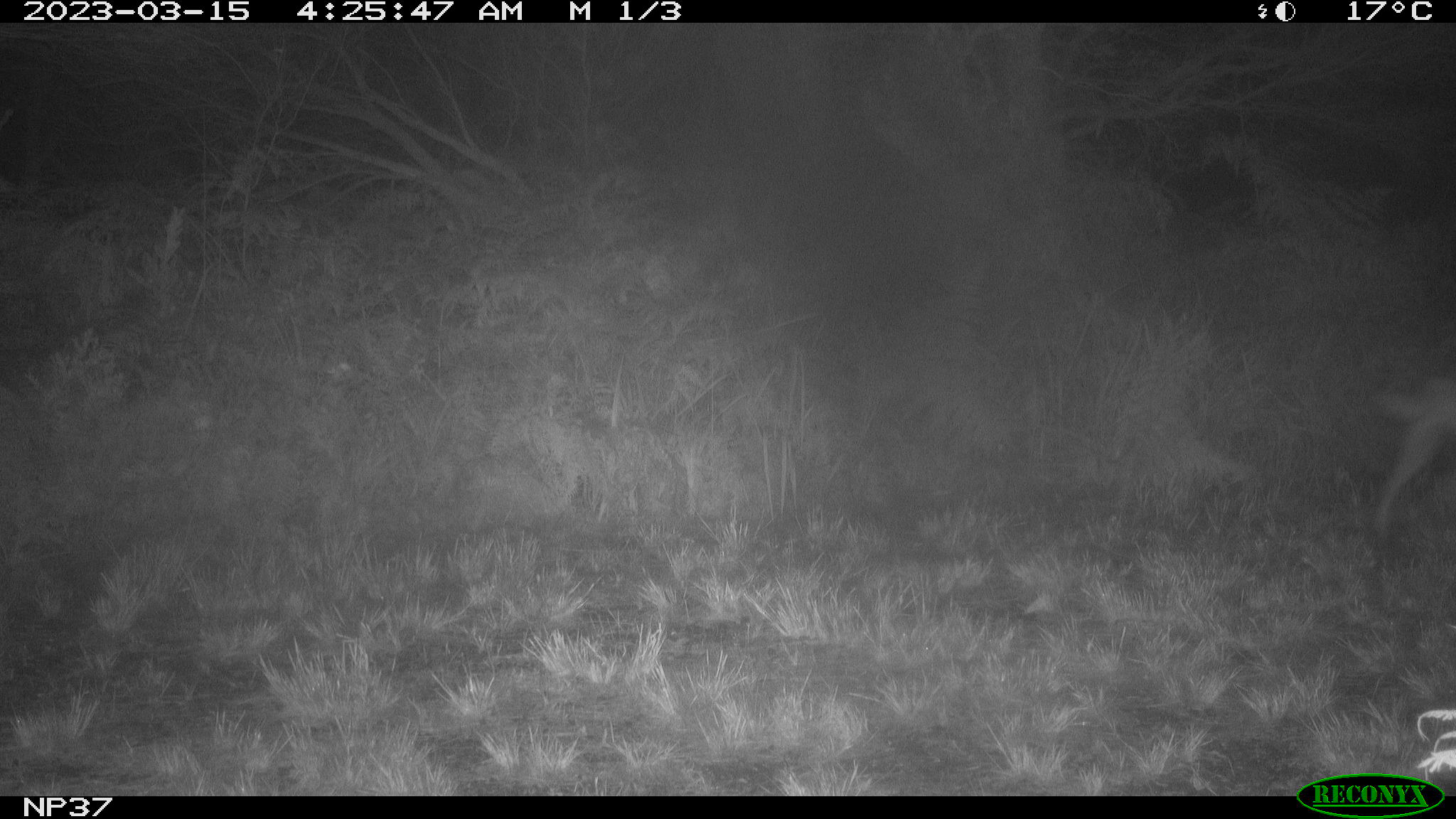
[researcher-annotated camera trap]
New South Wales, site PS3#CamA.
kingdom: Animalia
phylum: Chordata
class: Mammalia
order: Carnivora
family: Canidae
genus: Canis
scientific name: Canis familiaris dingo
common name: dingo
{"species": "dingo (Canis familiaris dingo)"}